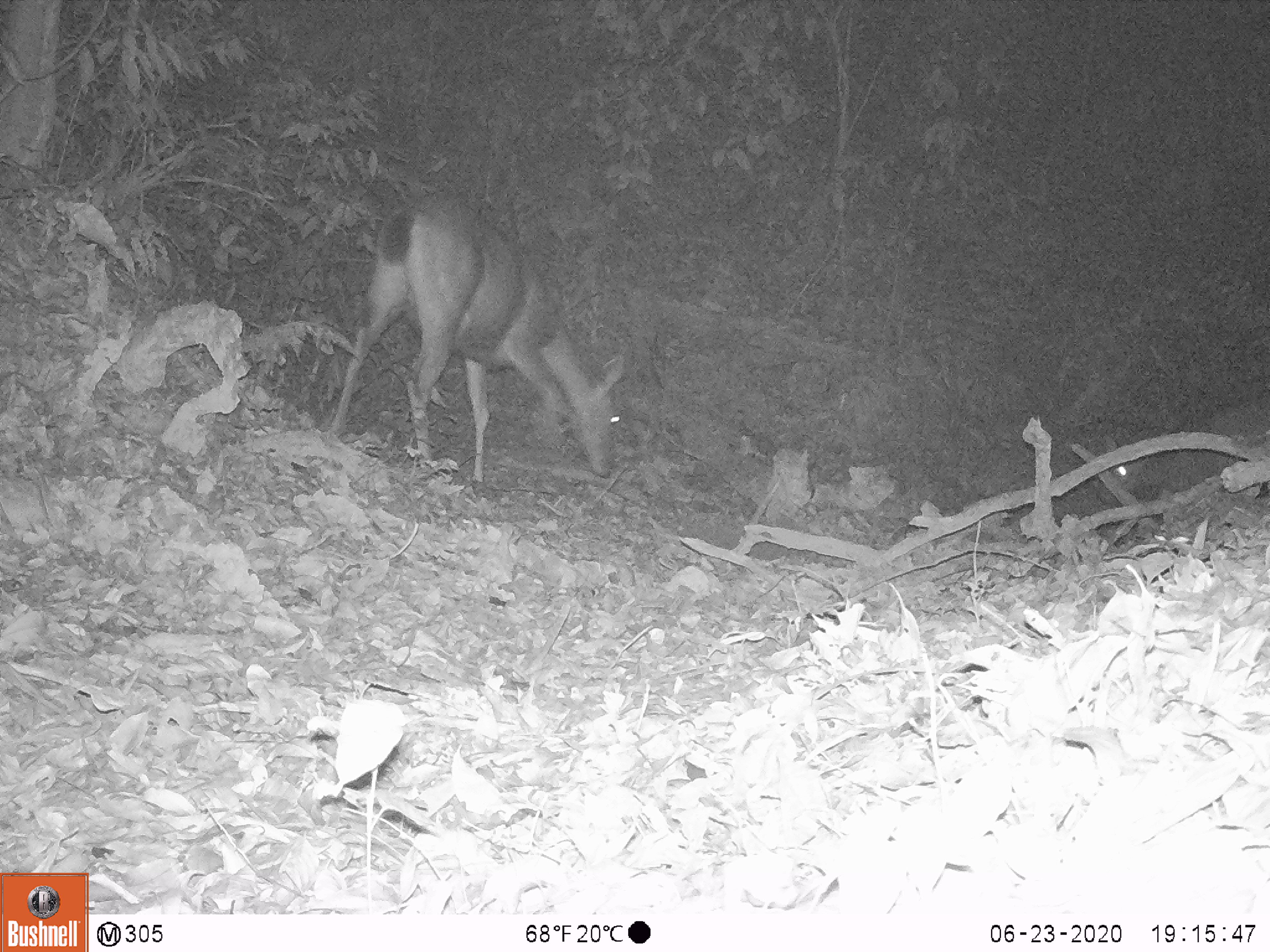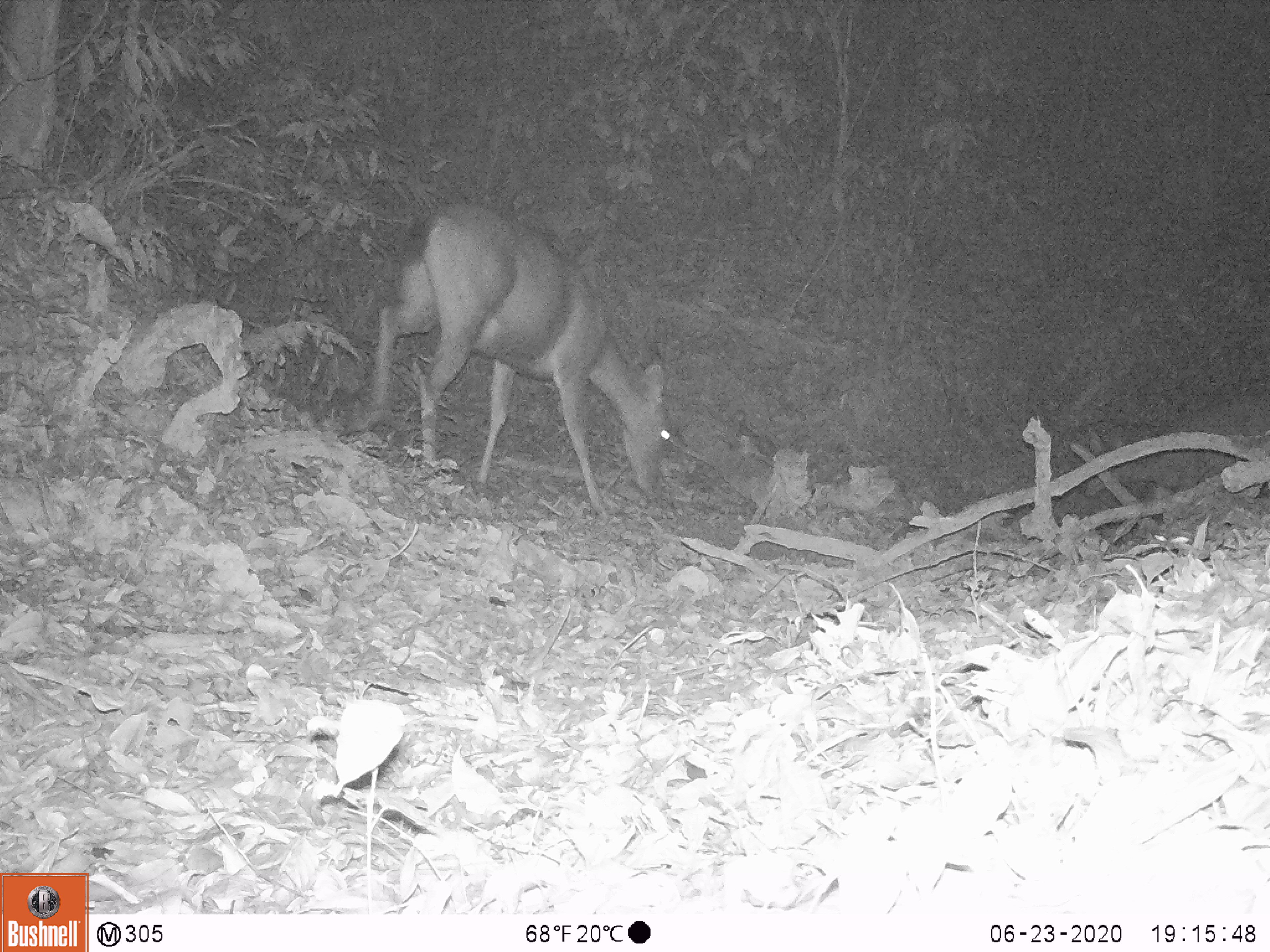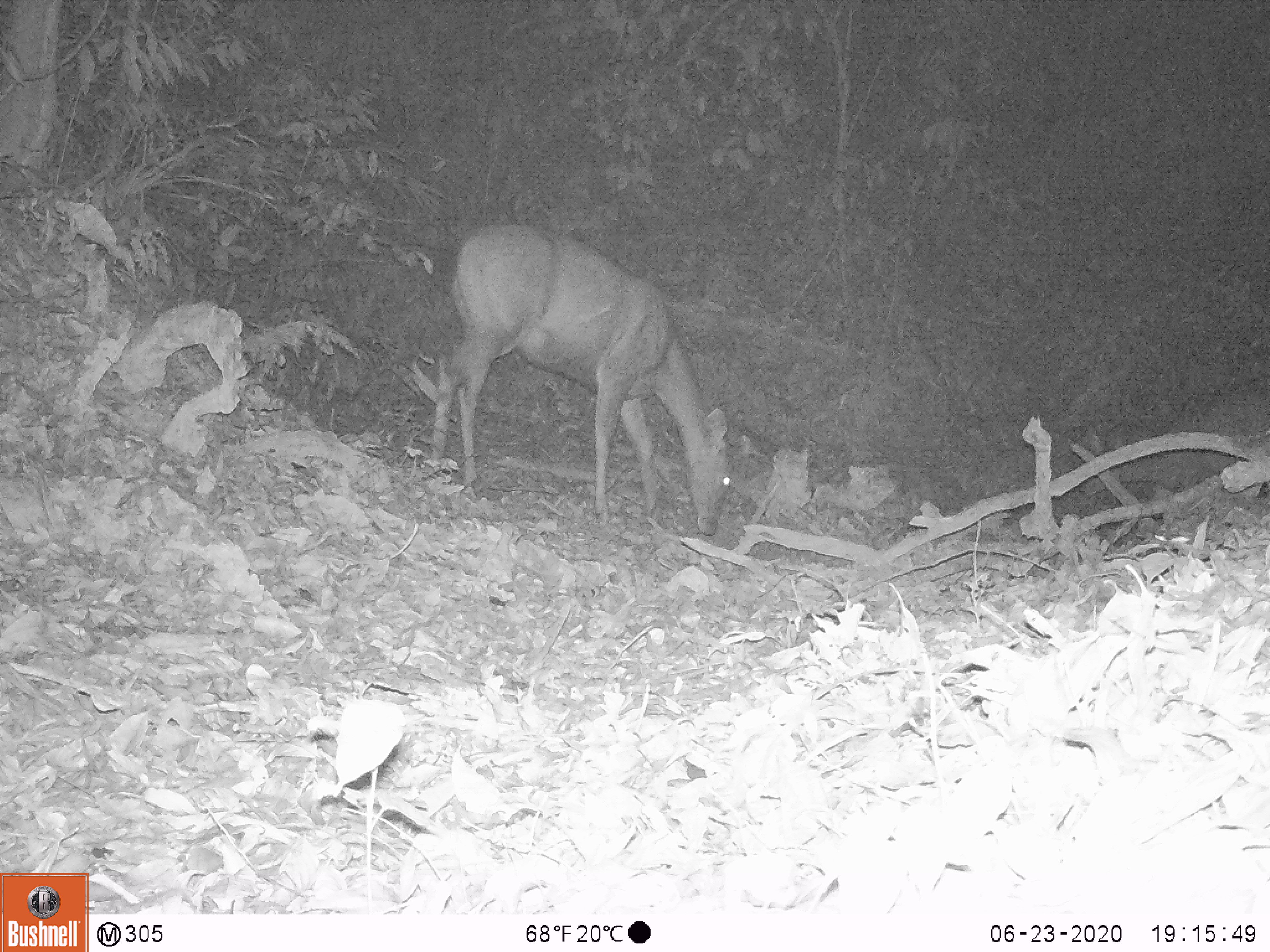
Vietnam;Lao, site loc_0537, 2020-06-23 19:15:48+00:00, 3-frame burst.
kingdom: Animalia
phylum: Chordata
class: Mammalia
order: Artiodactyla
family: Cervidae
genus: Rusa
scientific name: Rusa unicolor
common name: sambar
Sambar (Rusa unicolor). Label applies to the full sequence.